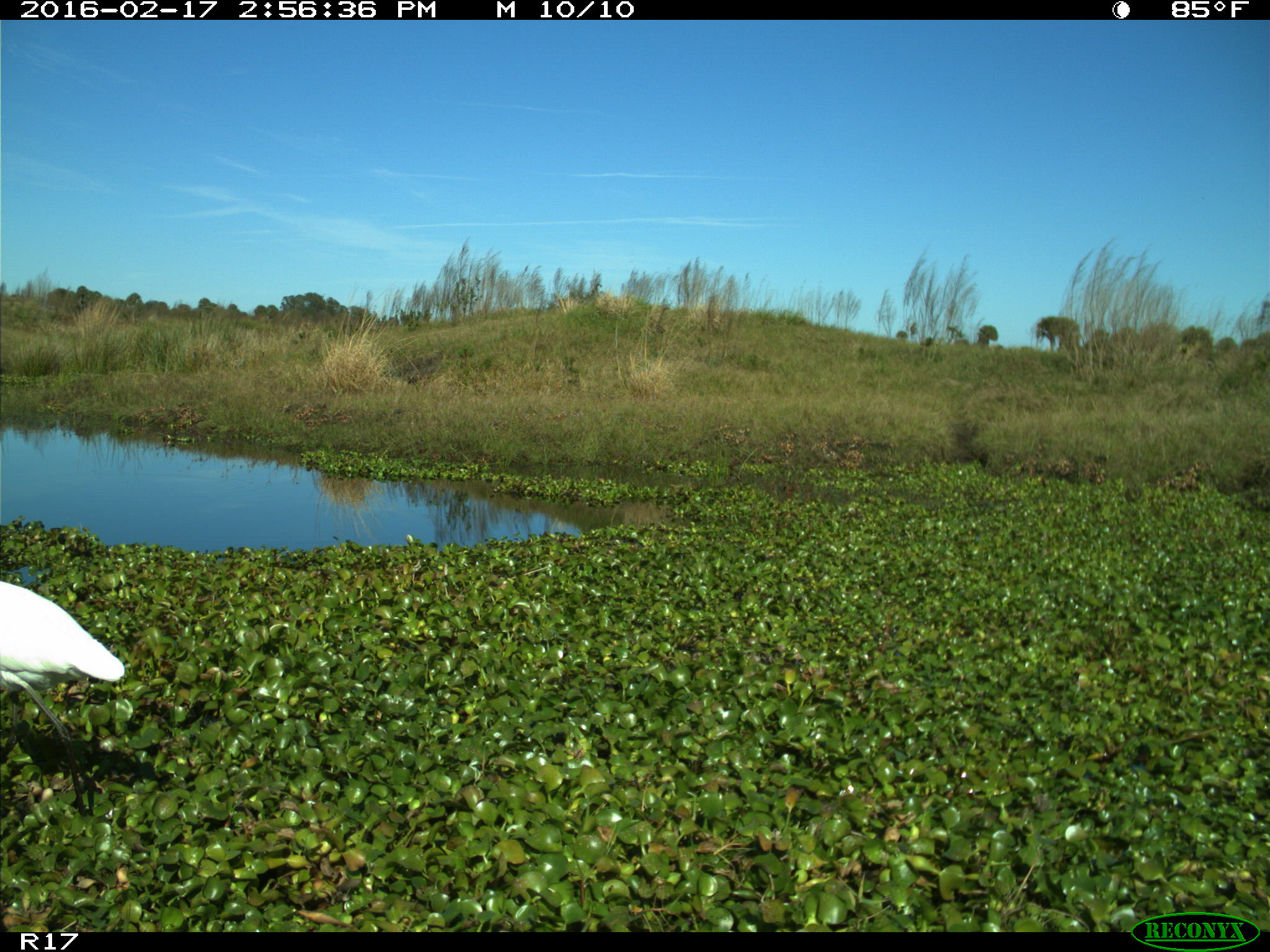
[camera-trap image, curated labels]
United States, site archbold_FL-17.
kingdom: Animalia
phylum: Chordata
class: Aves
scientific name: Aves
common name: birds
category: unidentified bird